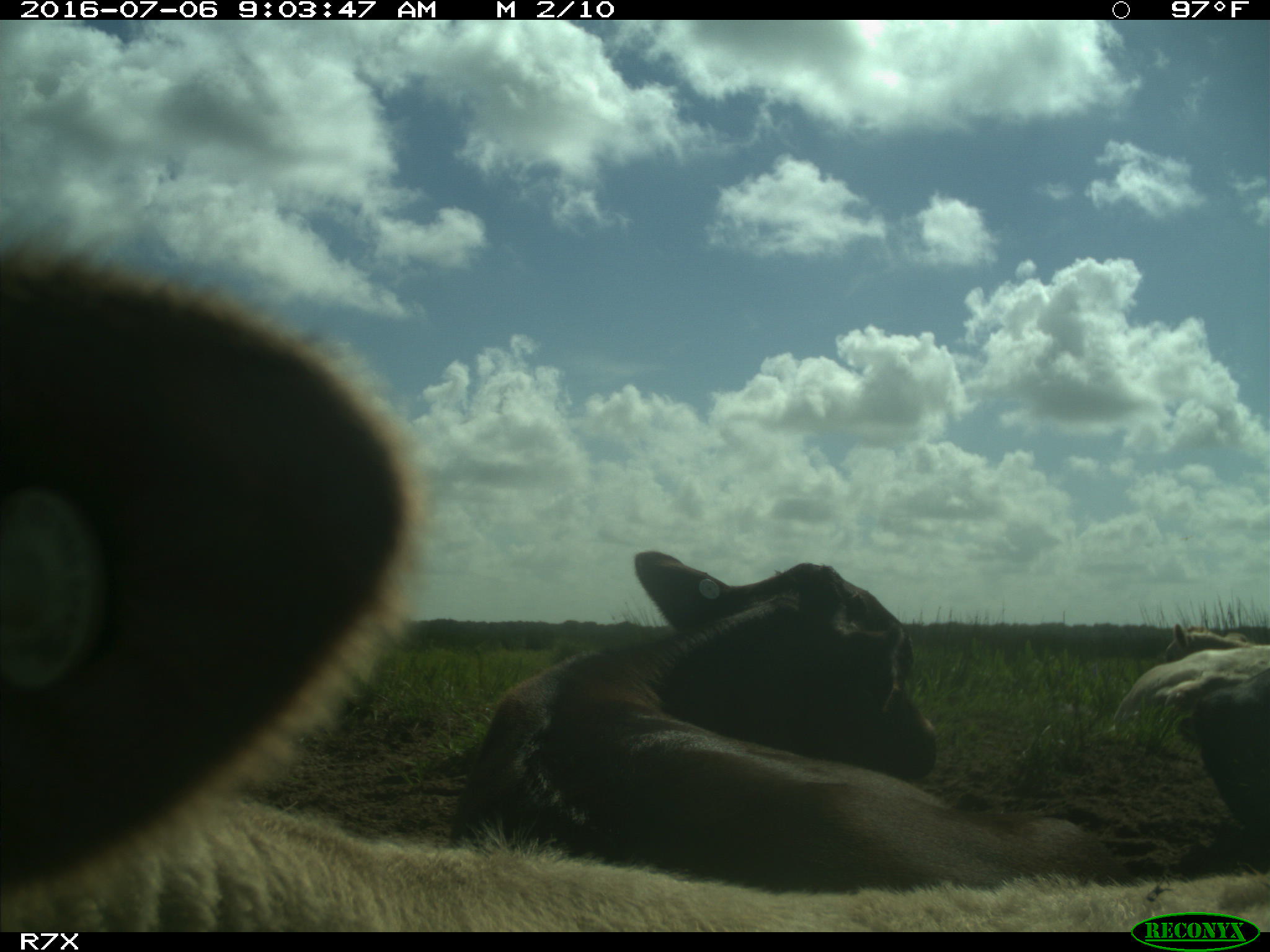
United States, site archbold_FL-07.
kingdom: Animalia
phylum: Chordata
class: Mammalia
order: Artiodactyla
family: Bovidae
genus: Bos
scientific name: Bos taurus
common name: domestic cow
Bos taurus (domestic cow).